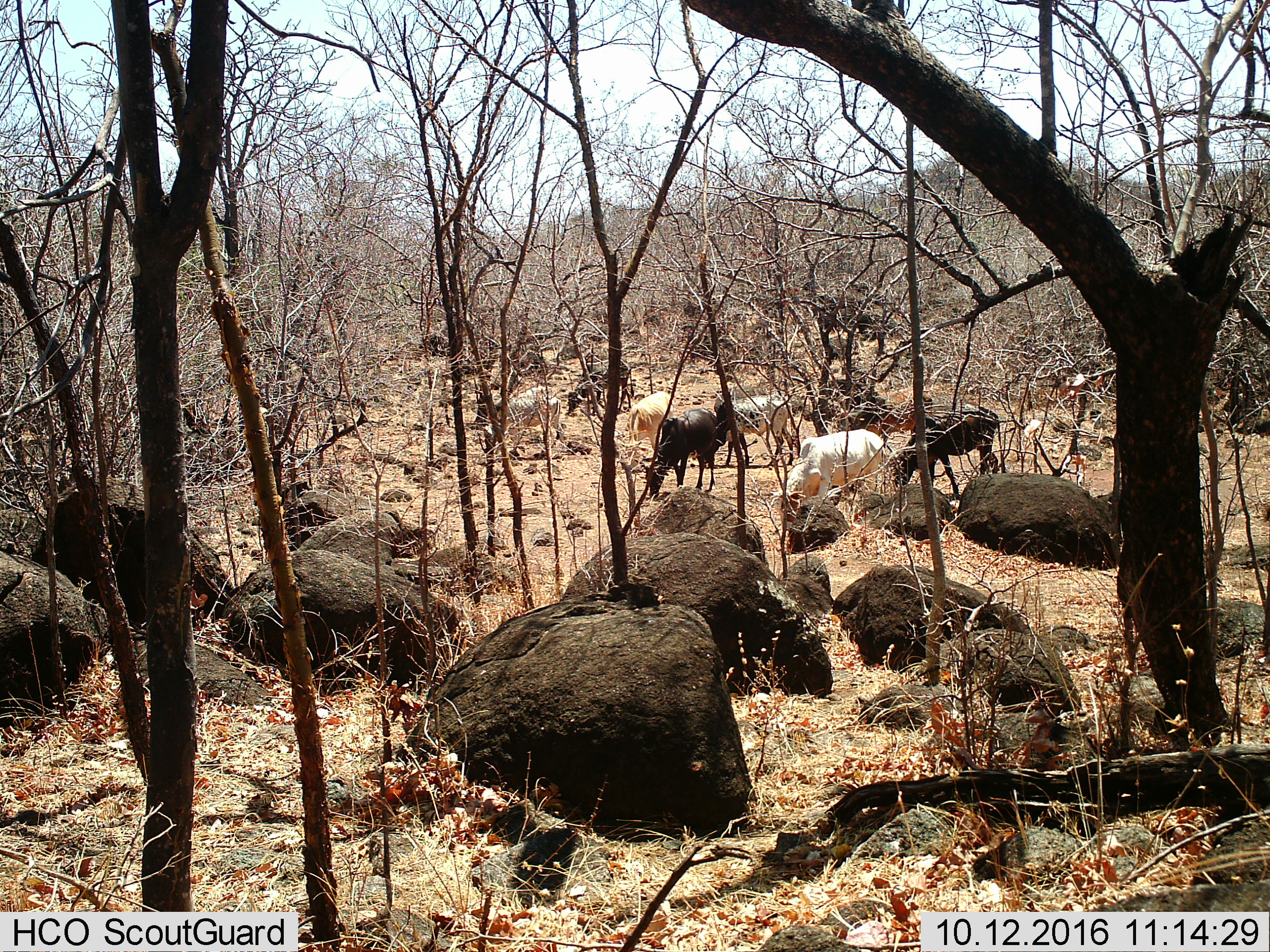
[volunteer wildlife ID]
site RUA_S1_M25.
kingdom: Animalia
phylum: Chordata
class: Mammalia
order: Artiodactyla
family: Bovidae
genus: Bos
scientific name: Bos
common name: cattle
Cattle (Bos), count 8. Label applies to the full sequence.